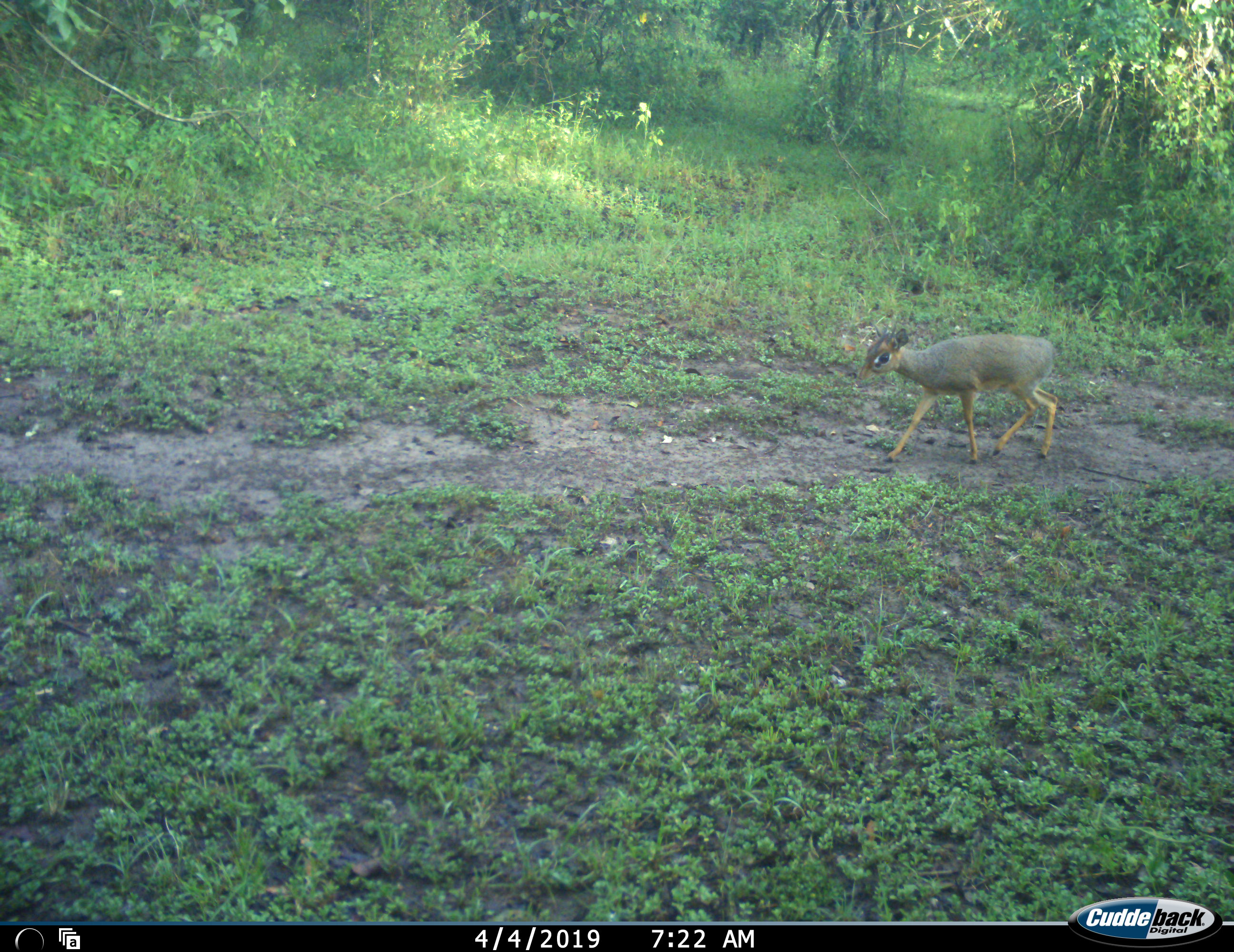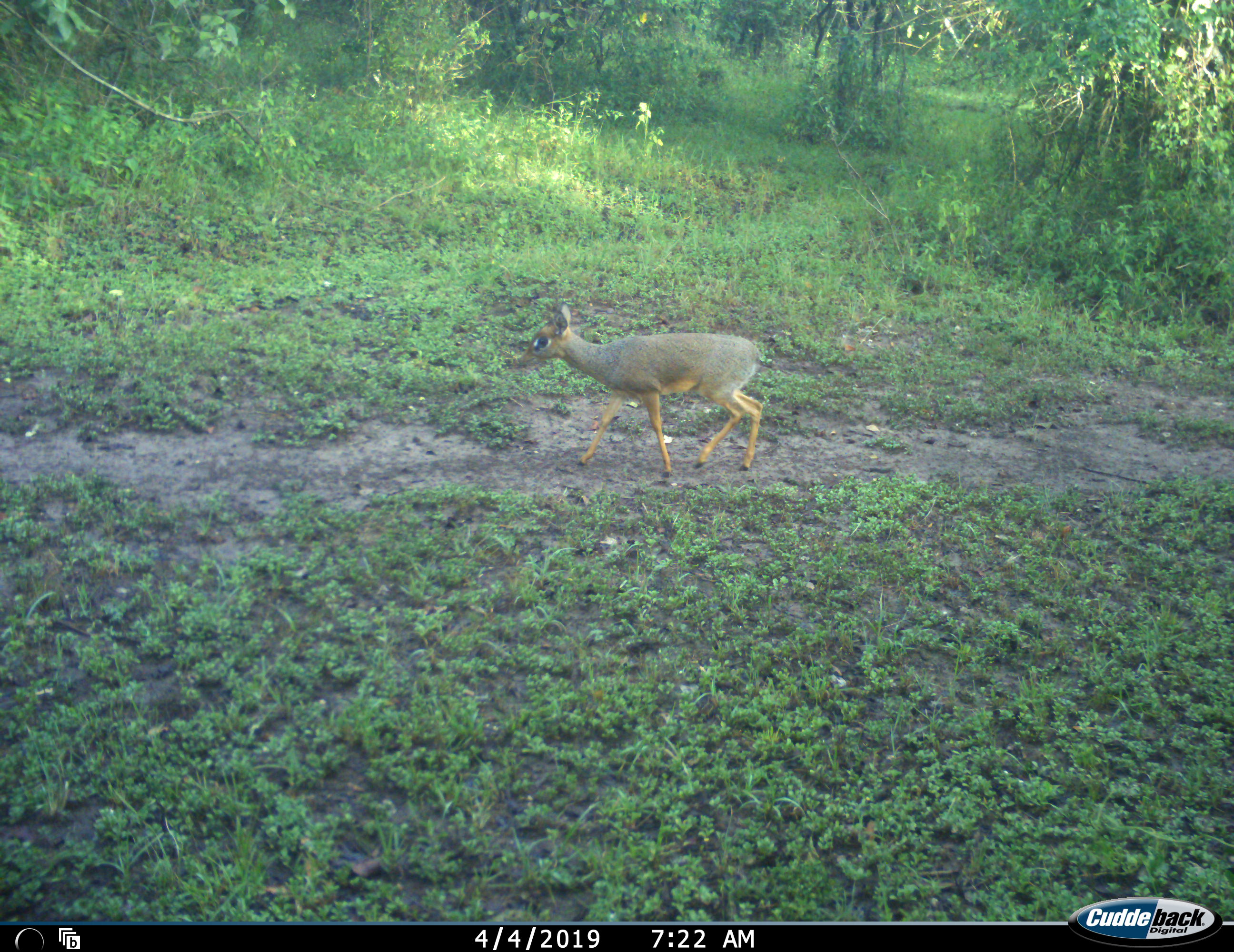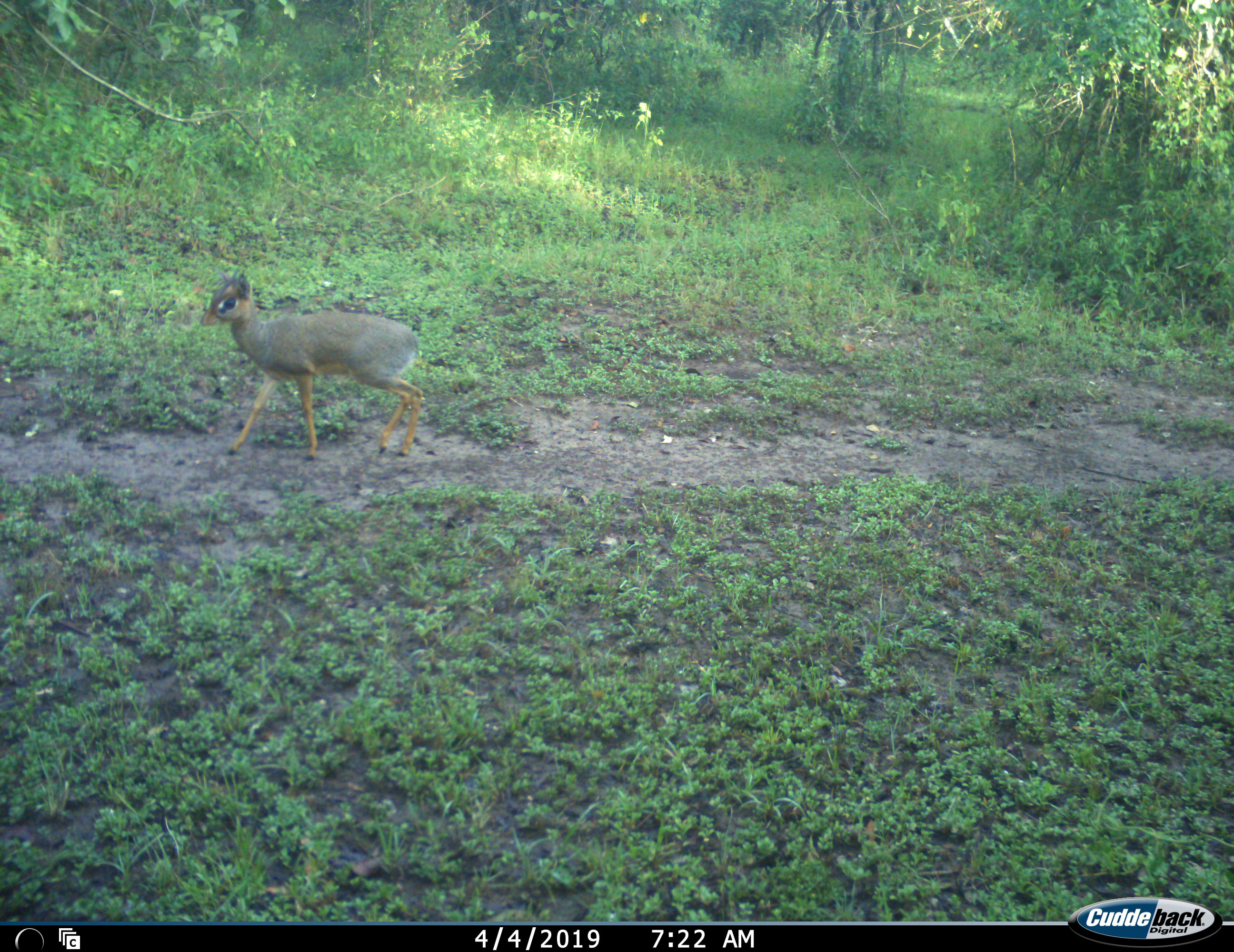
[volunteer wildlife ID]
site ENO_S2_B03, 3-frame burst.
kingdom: Animalia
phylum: Chordata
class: Mammalia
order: Artiodactyla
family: Bovidae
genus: Madoqua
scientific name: Madoqua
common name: dik-dik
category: dikdik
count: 1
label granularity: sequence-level